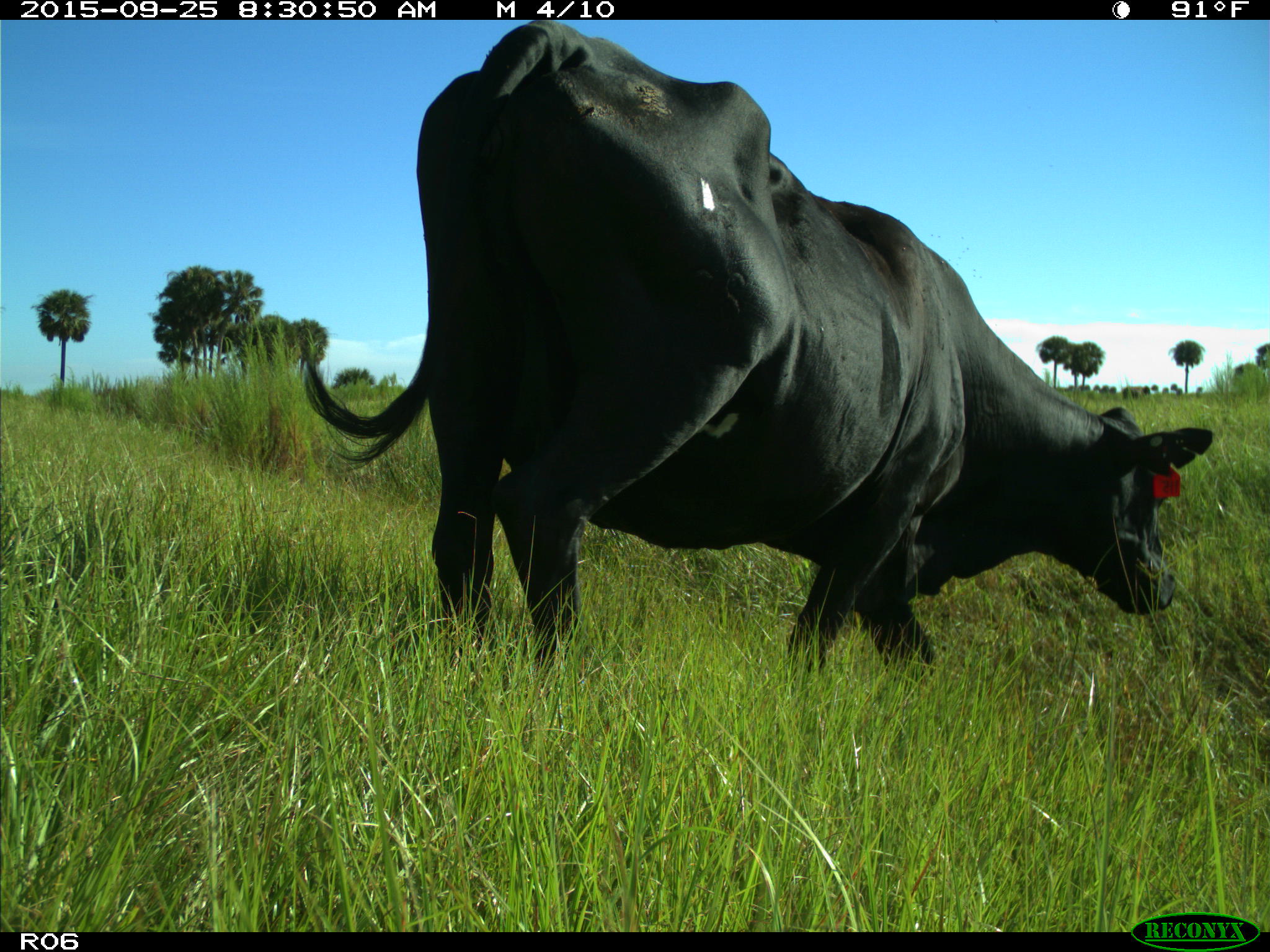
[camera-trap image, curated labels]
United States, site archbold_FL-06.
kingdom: Animalia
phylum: Chordata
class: Mammalia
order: Artiodactyla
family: Bovidae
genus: Bos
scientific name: Bos taurus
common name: domestic cow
Bos taurus (domestic cow).